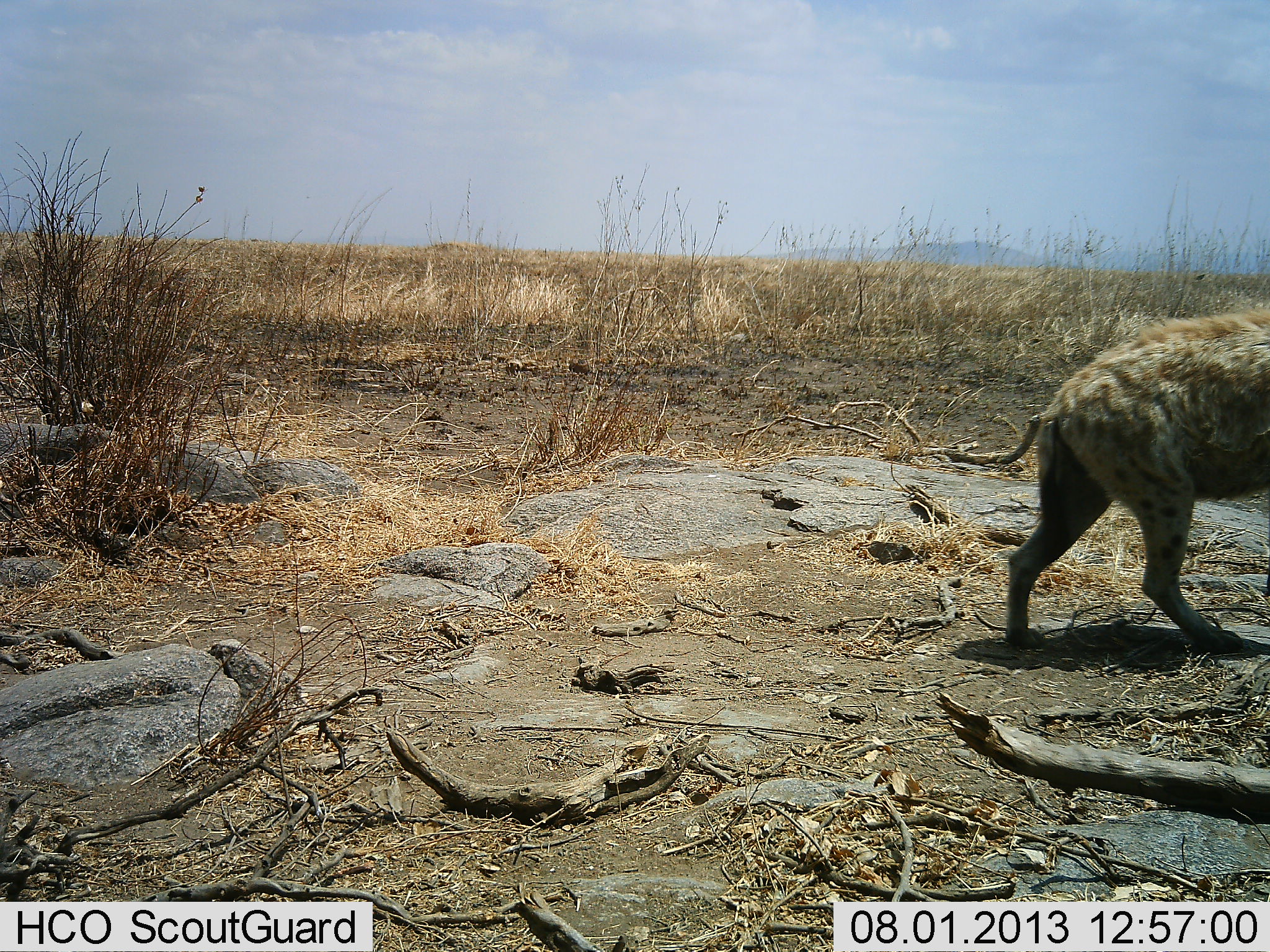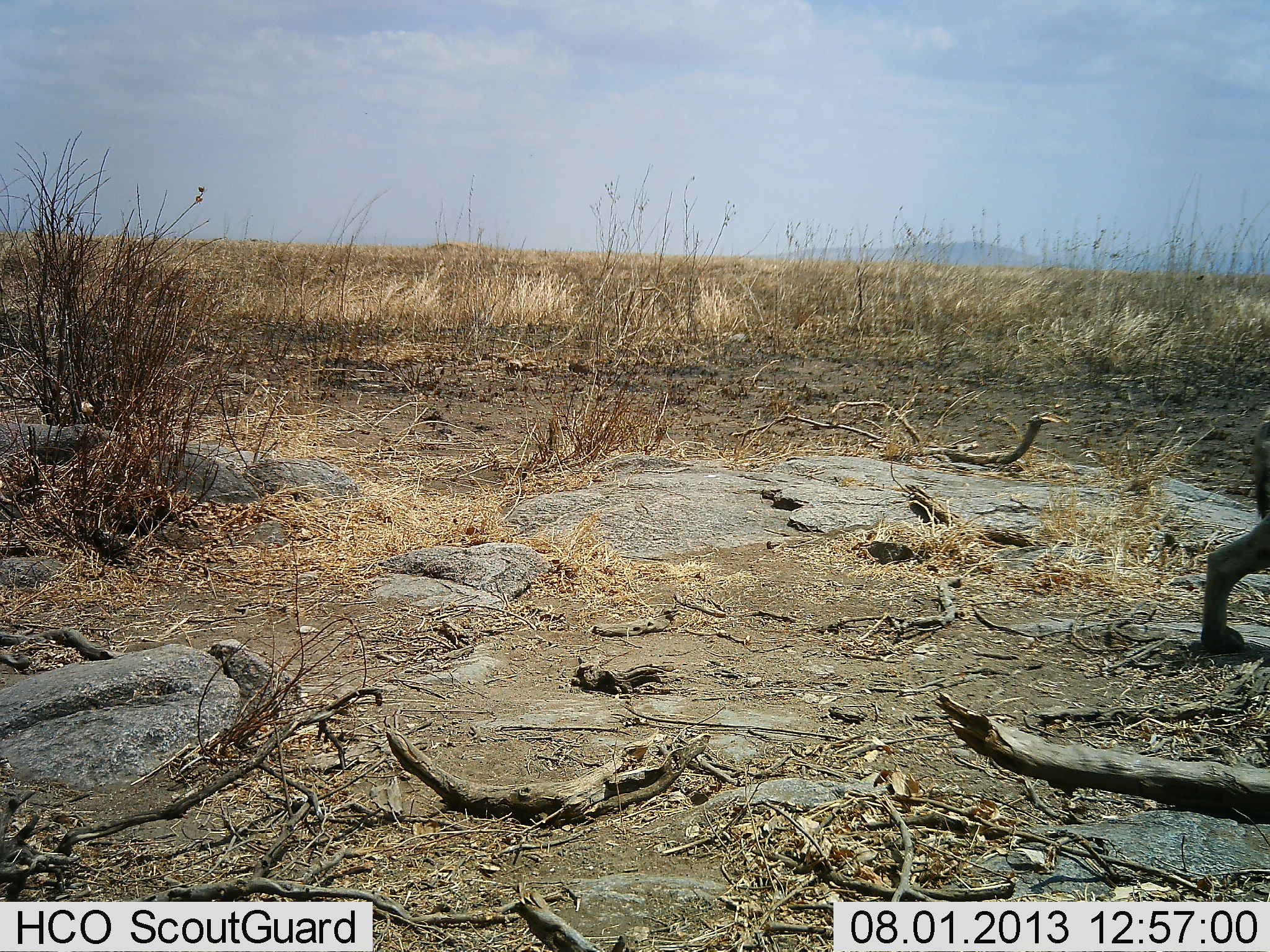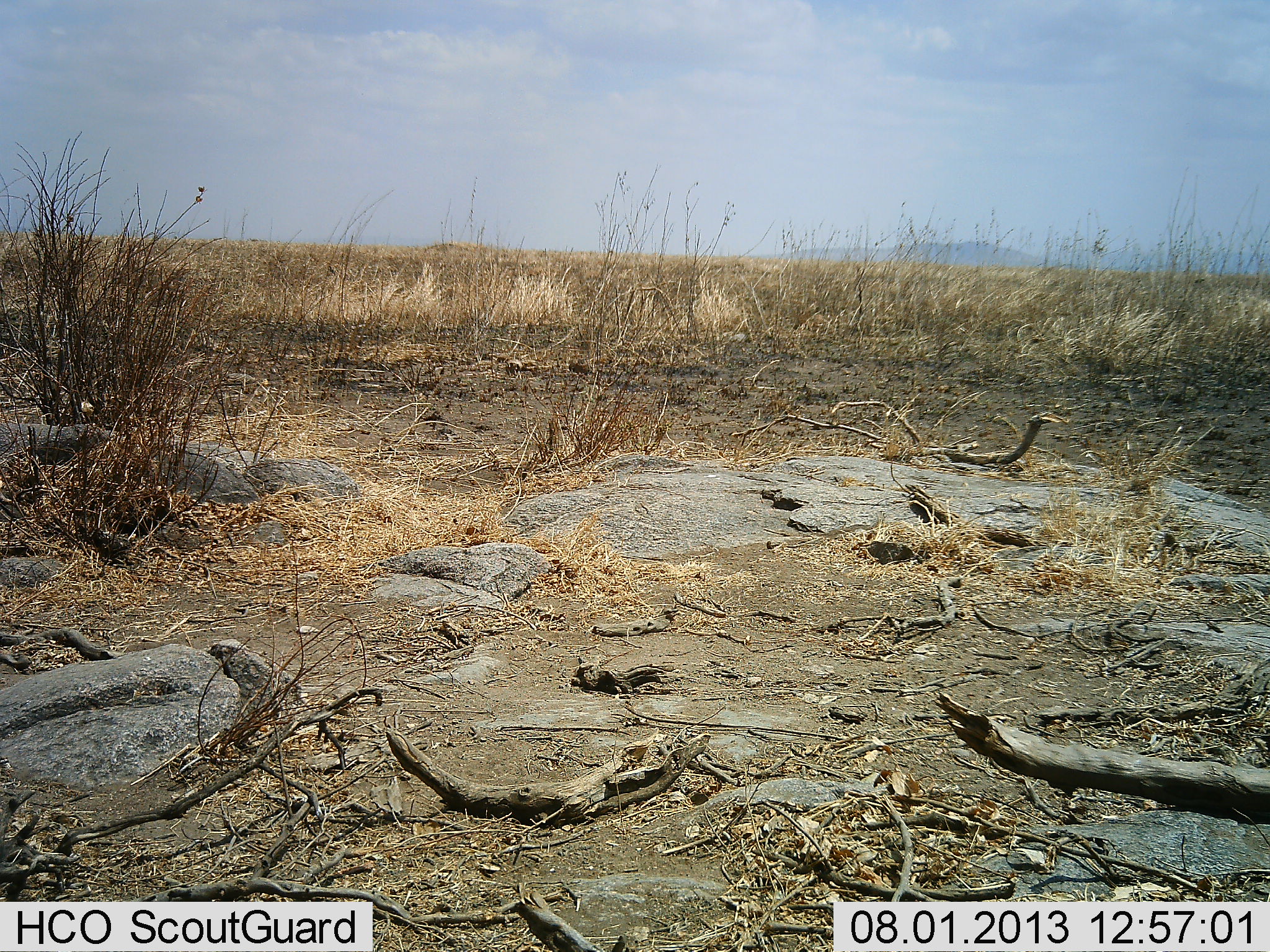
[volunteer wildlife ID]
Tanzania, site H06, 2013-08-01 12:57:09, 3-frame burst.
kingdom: Animalia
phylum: Chordata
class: Mammalia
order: Carnivora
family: Hyaenidae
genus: Crocuta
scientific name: Crocuta crocuta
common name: spotted hyena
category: hyenaspotted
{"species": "hyenaspotted (spotted hyena) (Crocuta crocuta)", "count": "1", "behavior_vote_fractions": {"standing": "0%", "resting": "0%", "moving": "100%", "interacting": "0%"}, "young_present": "0%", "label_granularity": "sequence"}